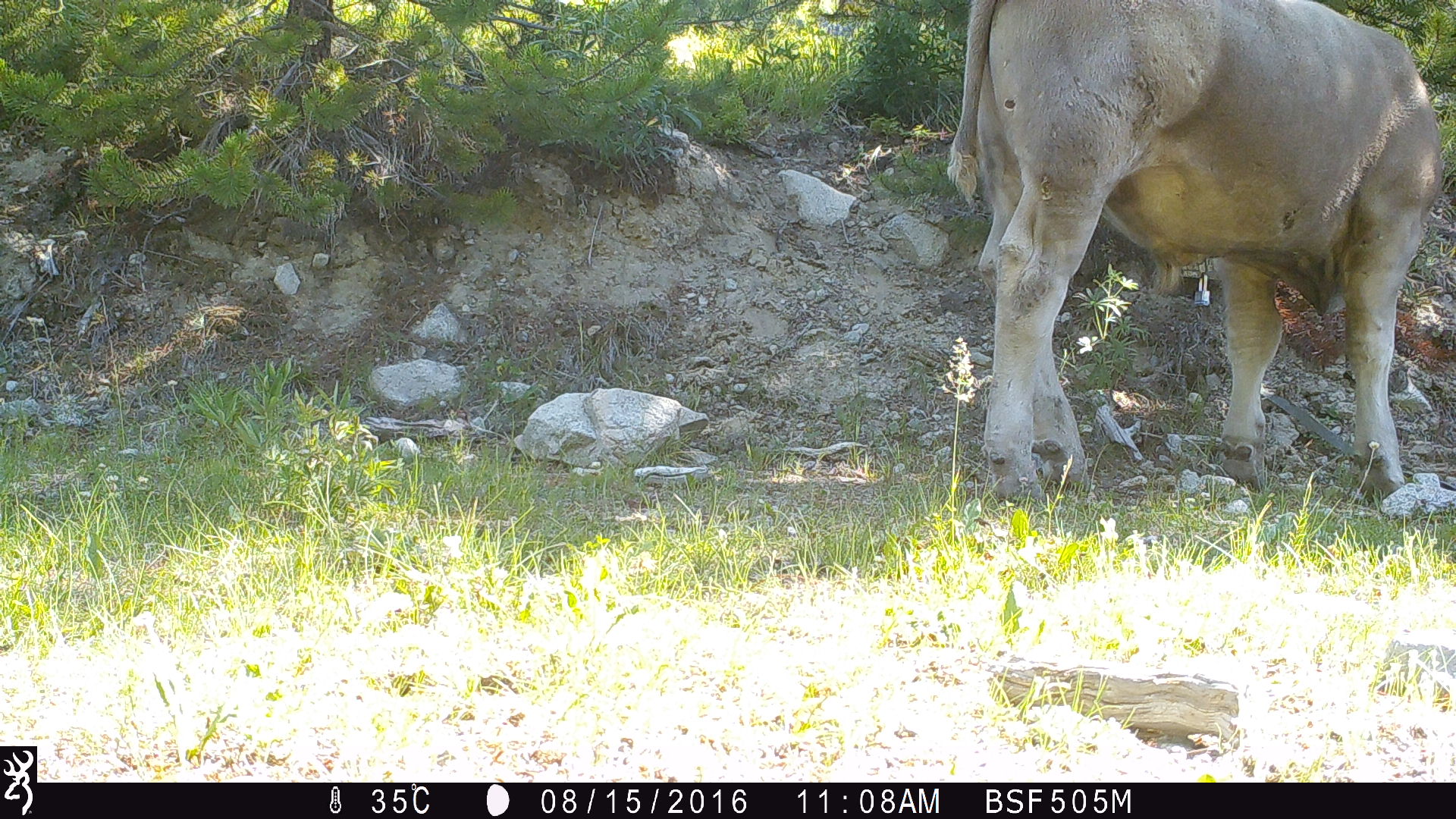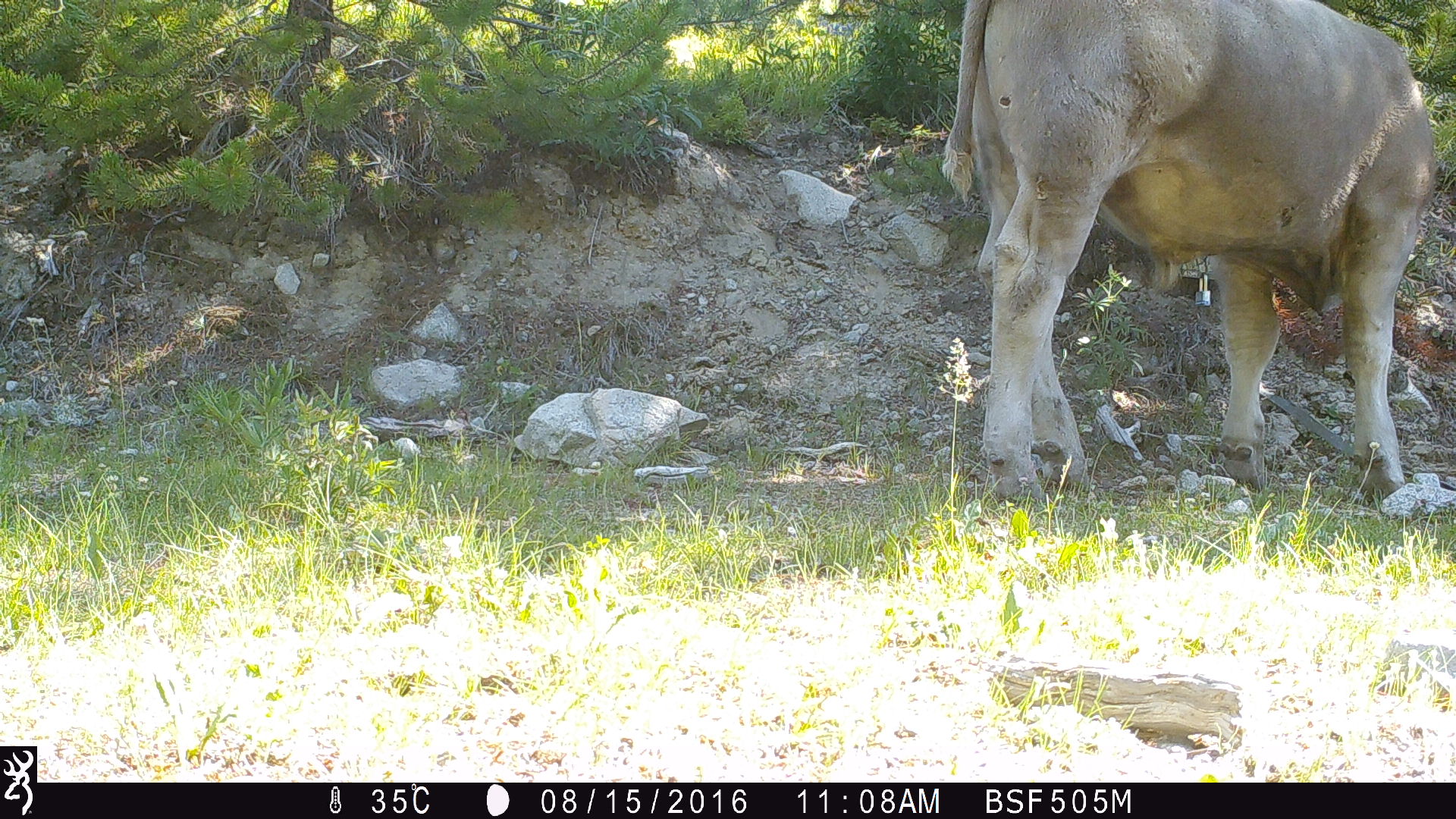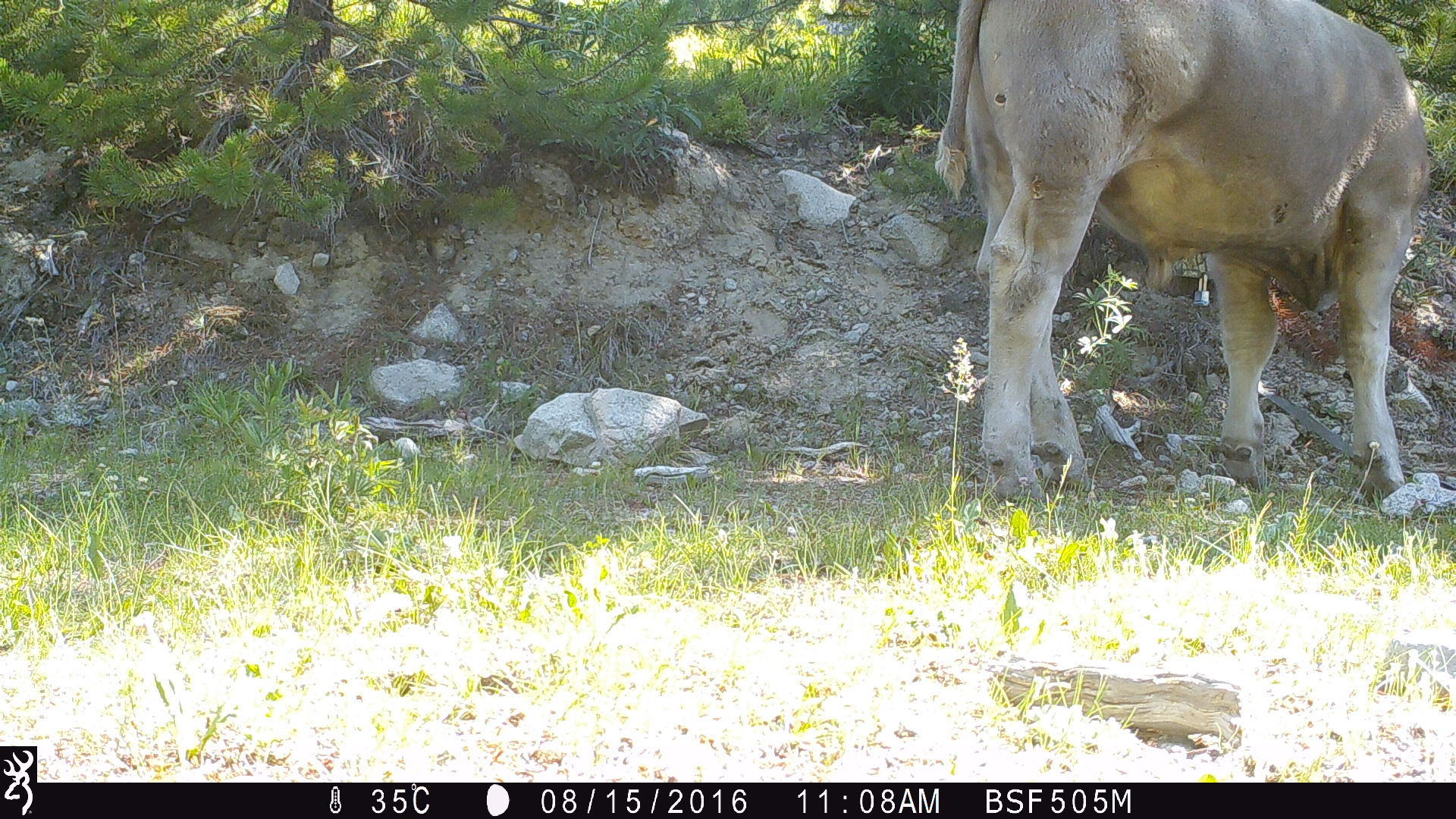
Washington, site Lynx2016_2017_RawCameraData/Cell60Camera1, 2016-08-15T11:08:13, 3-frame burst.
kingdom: Animalia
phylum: Chordata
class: Mammalia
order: Artiodactyla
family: Bovidae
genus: Bos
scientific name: Bos taurus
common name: domestic cattle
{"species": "domestic cattle (Bos taurus)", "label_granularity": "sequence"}